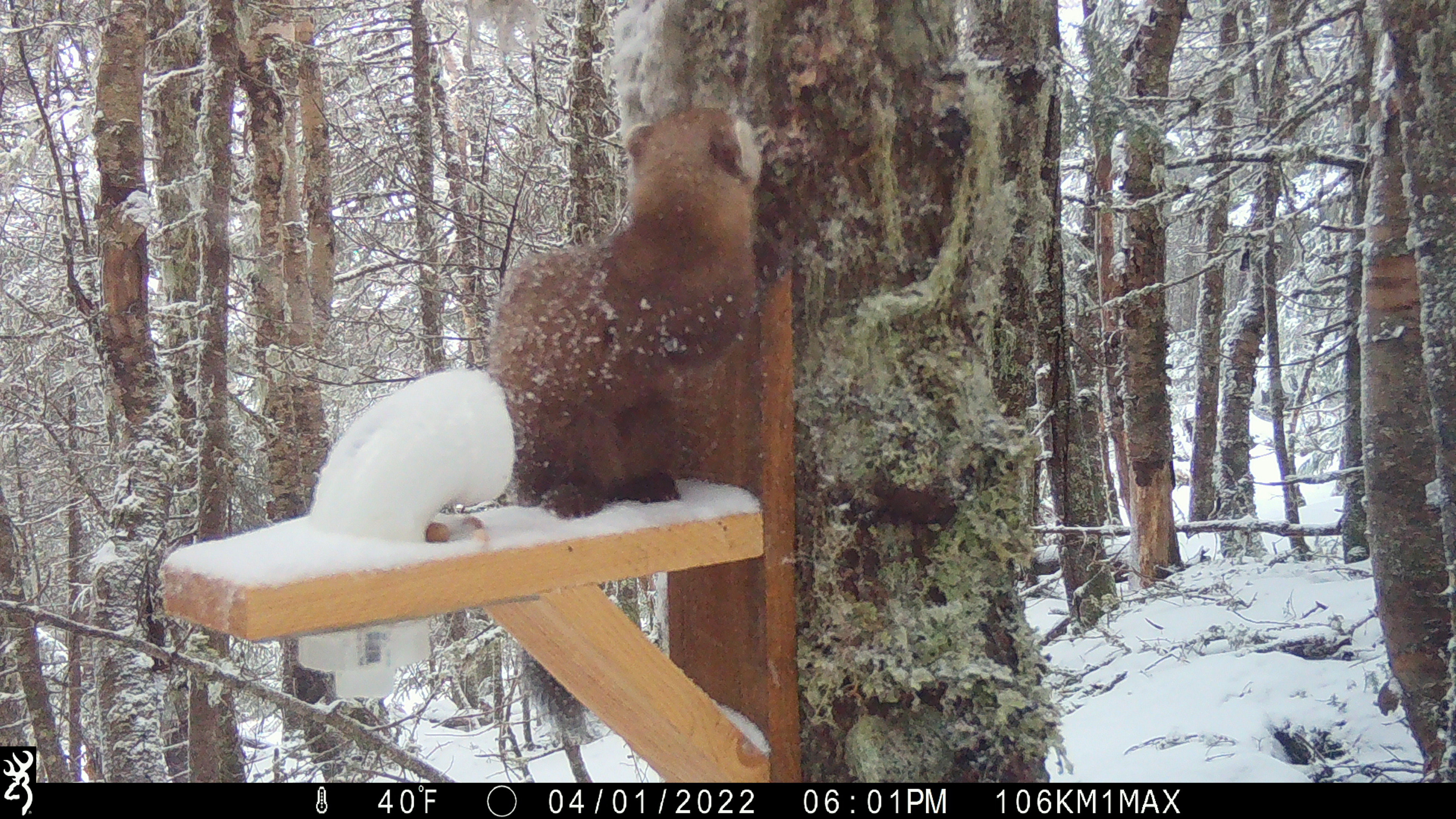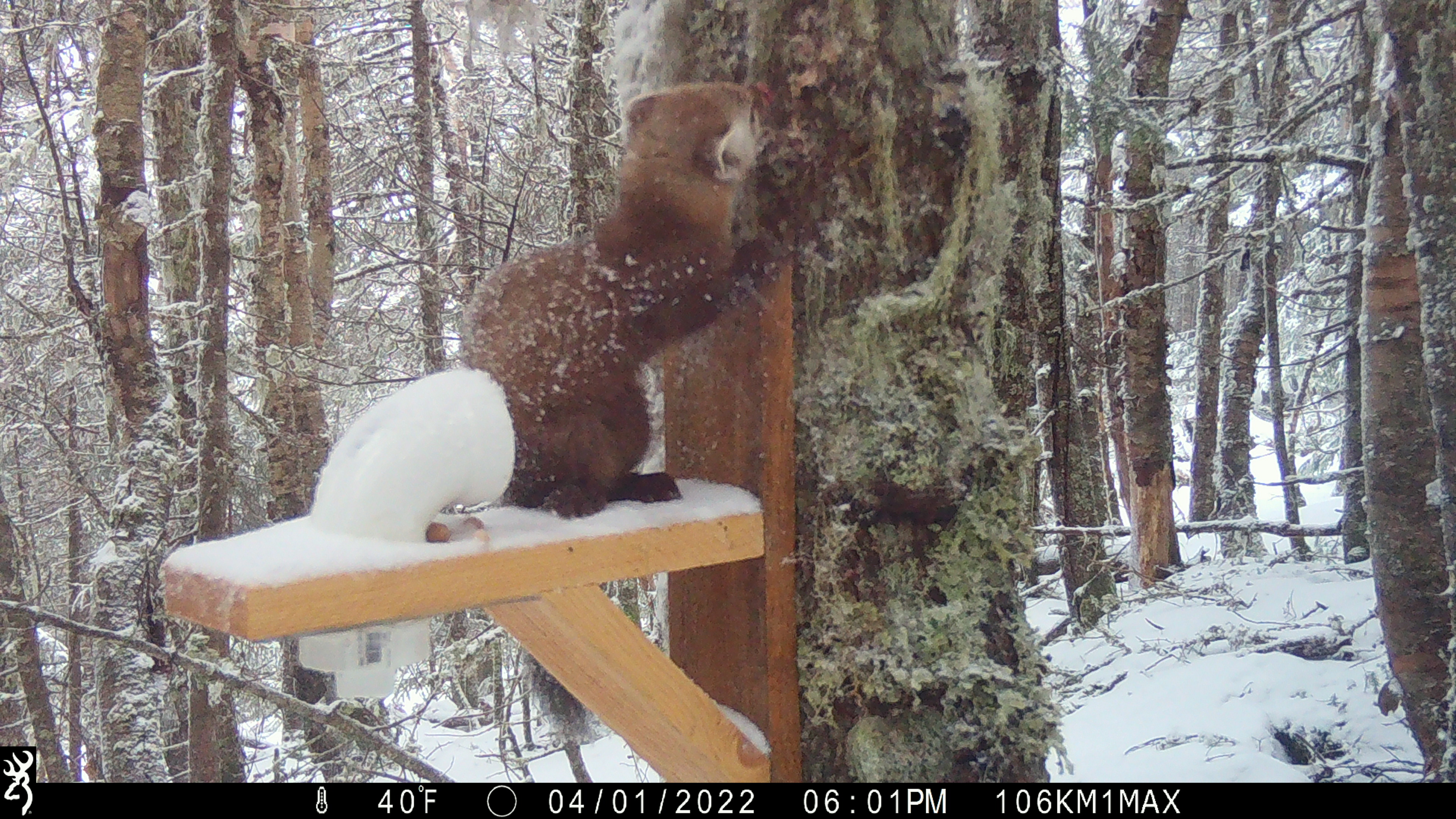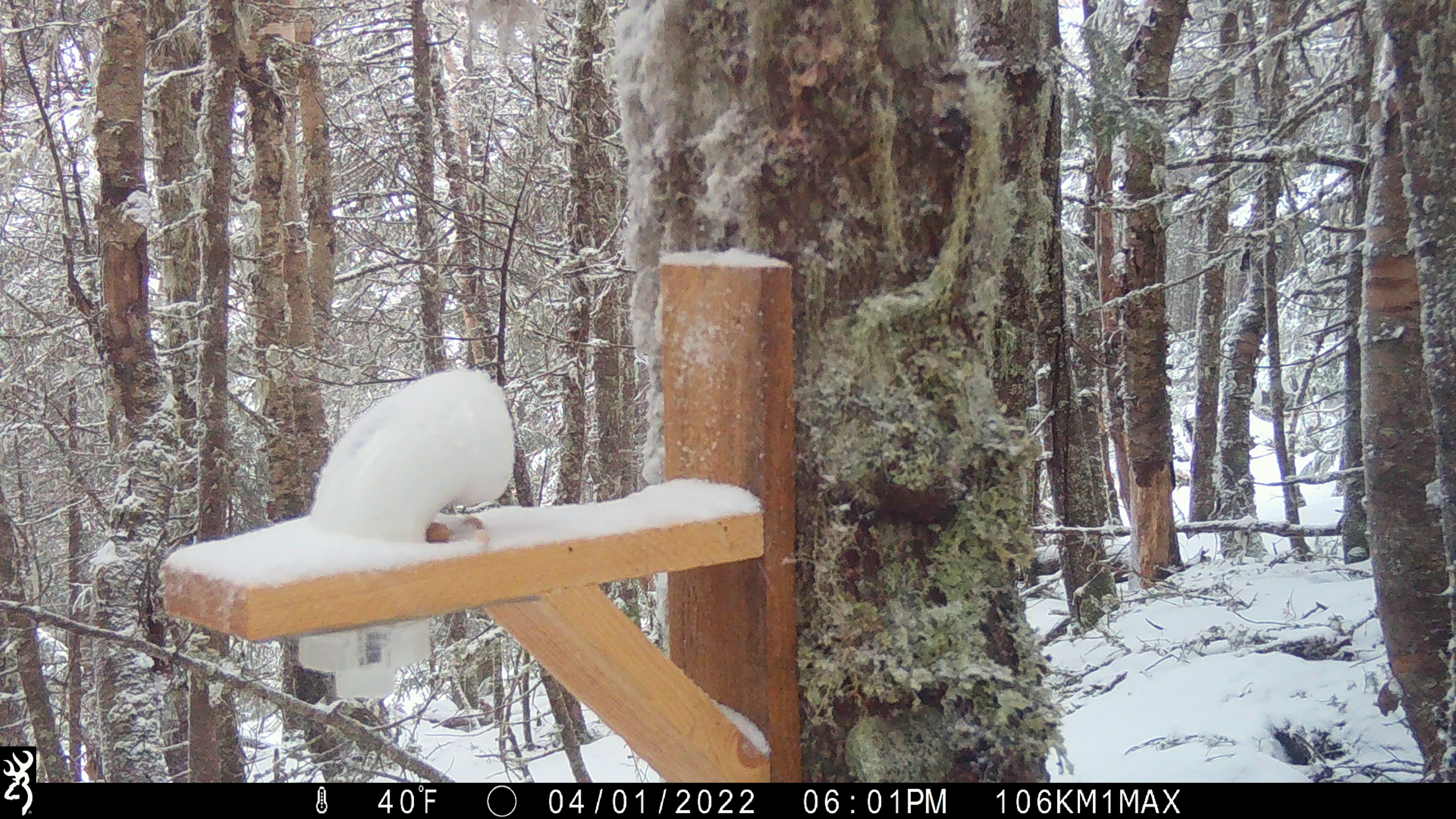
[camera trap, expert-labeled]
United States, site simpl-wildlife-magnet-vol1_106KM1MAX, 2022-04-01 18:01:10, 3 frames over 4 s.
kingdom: Animalia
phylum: Chordata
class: Mammalia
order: Carnivora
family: Mustelidae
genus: Martes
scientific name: Martes americana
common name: american marten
American marten (Martes americana).